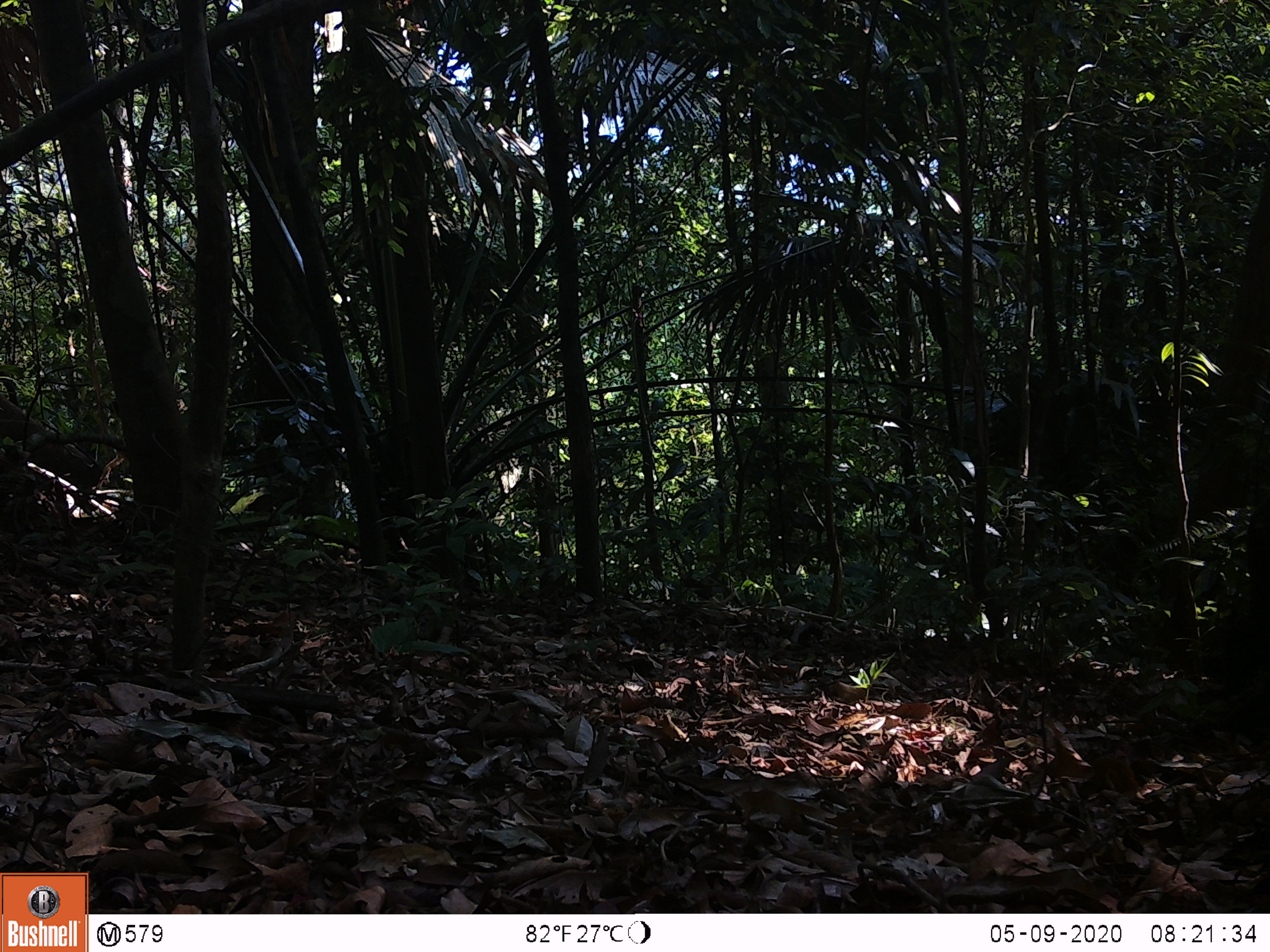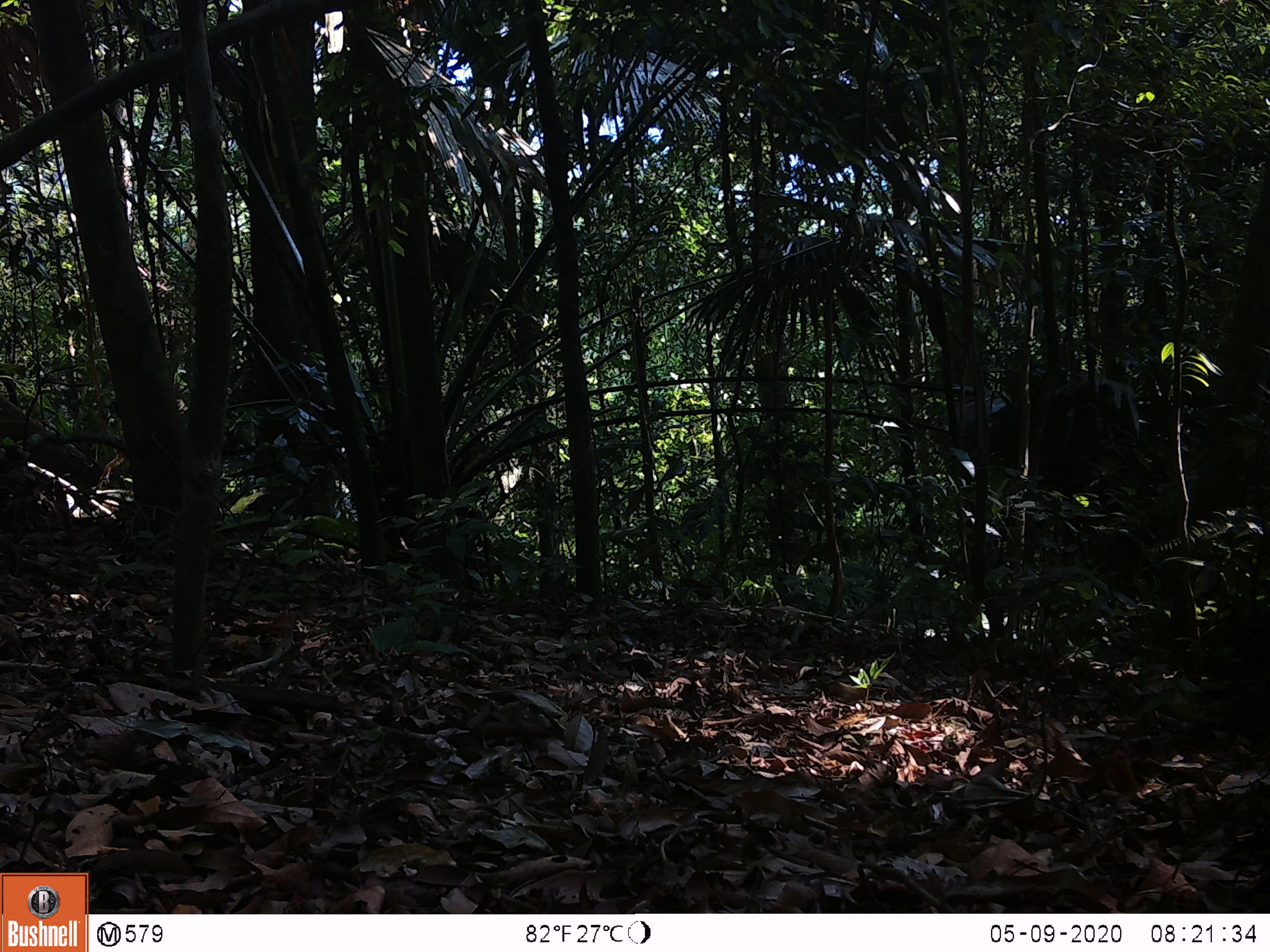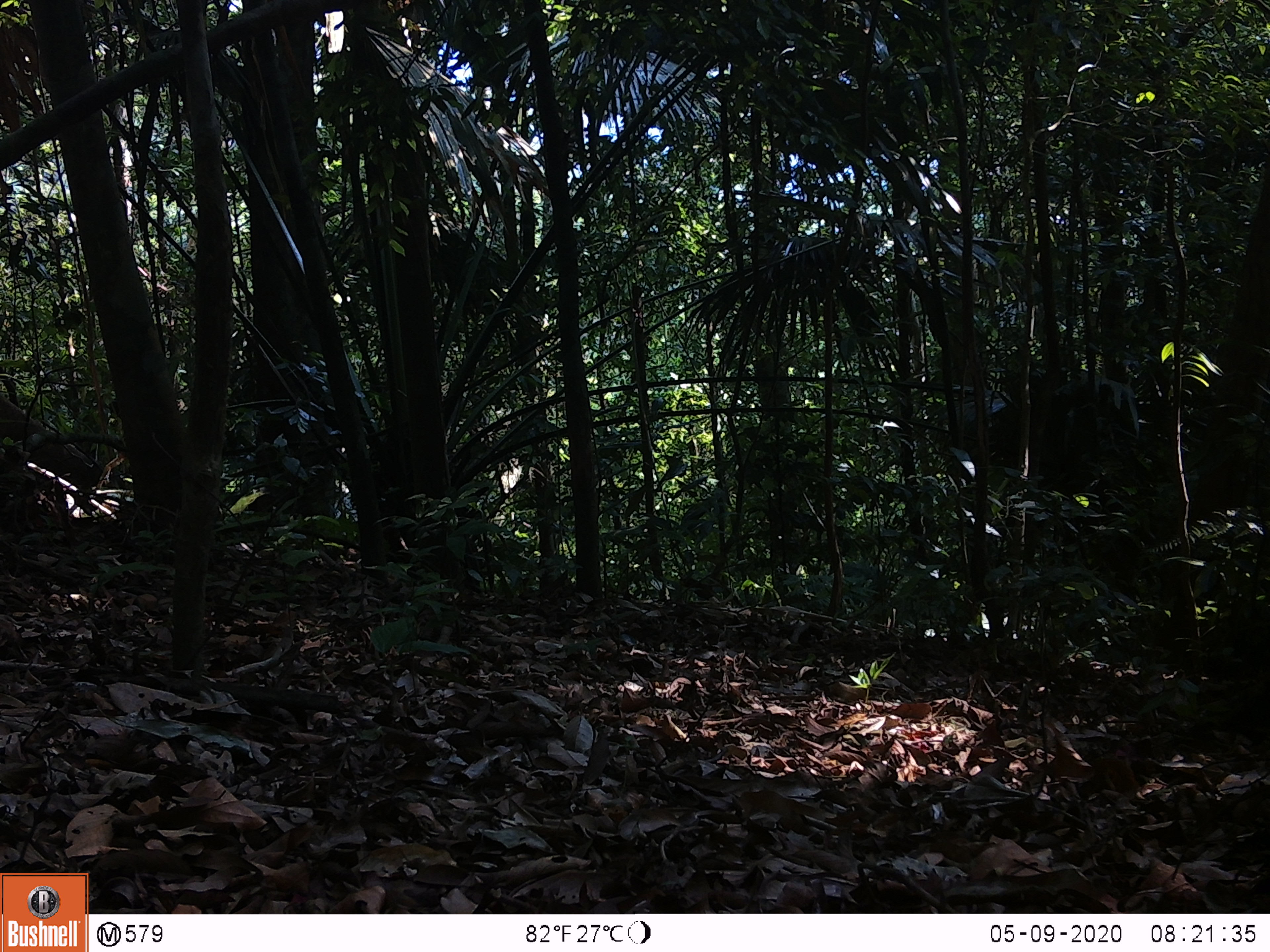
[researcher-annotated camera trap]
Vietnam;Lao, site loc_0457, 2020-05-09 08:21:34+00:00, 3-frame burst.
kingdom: Animalia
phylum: Chordata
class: Mammalia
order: Artiodactyla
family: Suidae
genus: Sus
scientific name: Sus scrofa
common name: eurasian wild pig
Eurasian wild pig (Sus scrofa). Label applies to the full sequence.